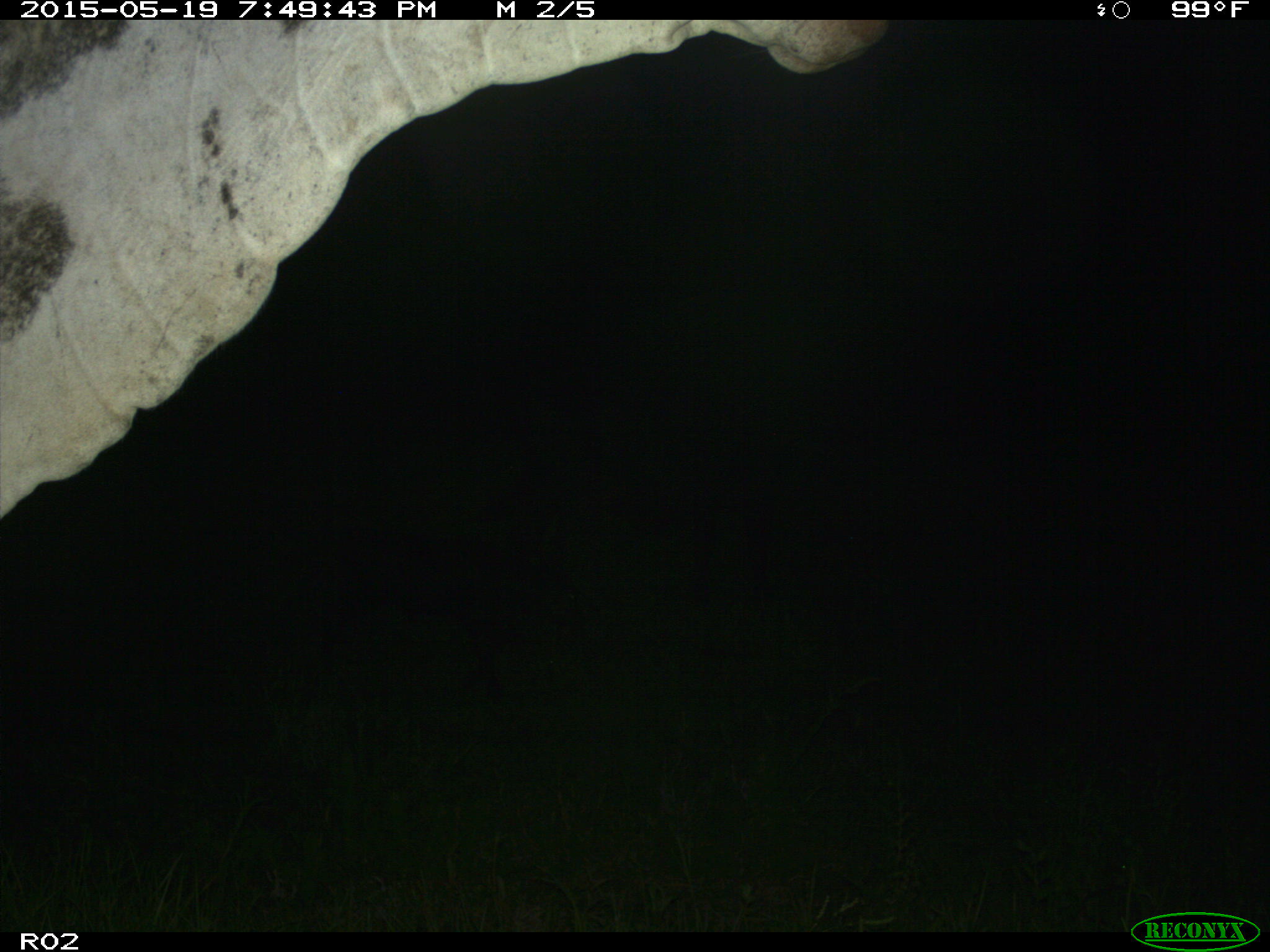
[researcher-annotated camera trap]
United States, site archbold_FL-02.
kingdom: Animalia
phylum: Chordata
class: Mammalia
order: Artiodactyla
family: Bovidae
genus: Bos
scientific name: Bos taurus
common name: domestic cow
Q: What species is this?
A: Bos taurus (domestic cow).